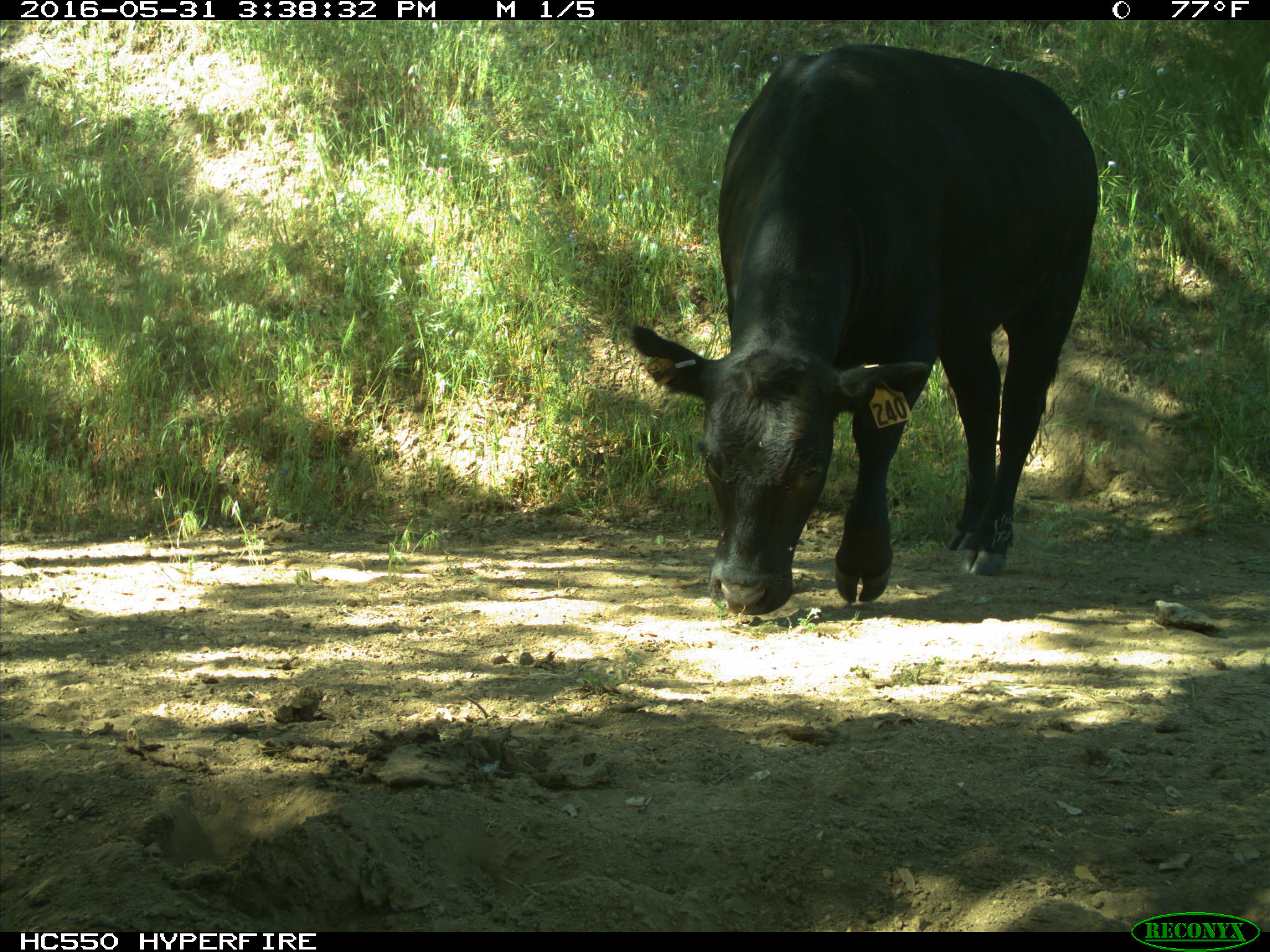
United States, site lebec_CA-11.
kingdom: Animalia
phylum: Chordata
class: Mammalia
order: Artiodactyla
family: Bovidae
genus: Bos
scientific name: Bos taurus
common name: domestic cow